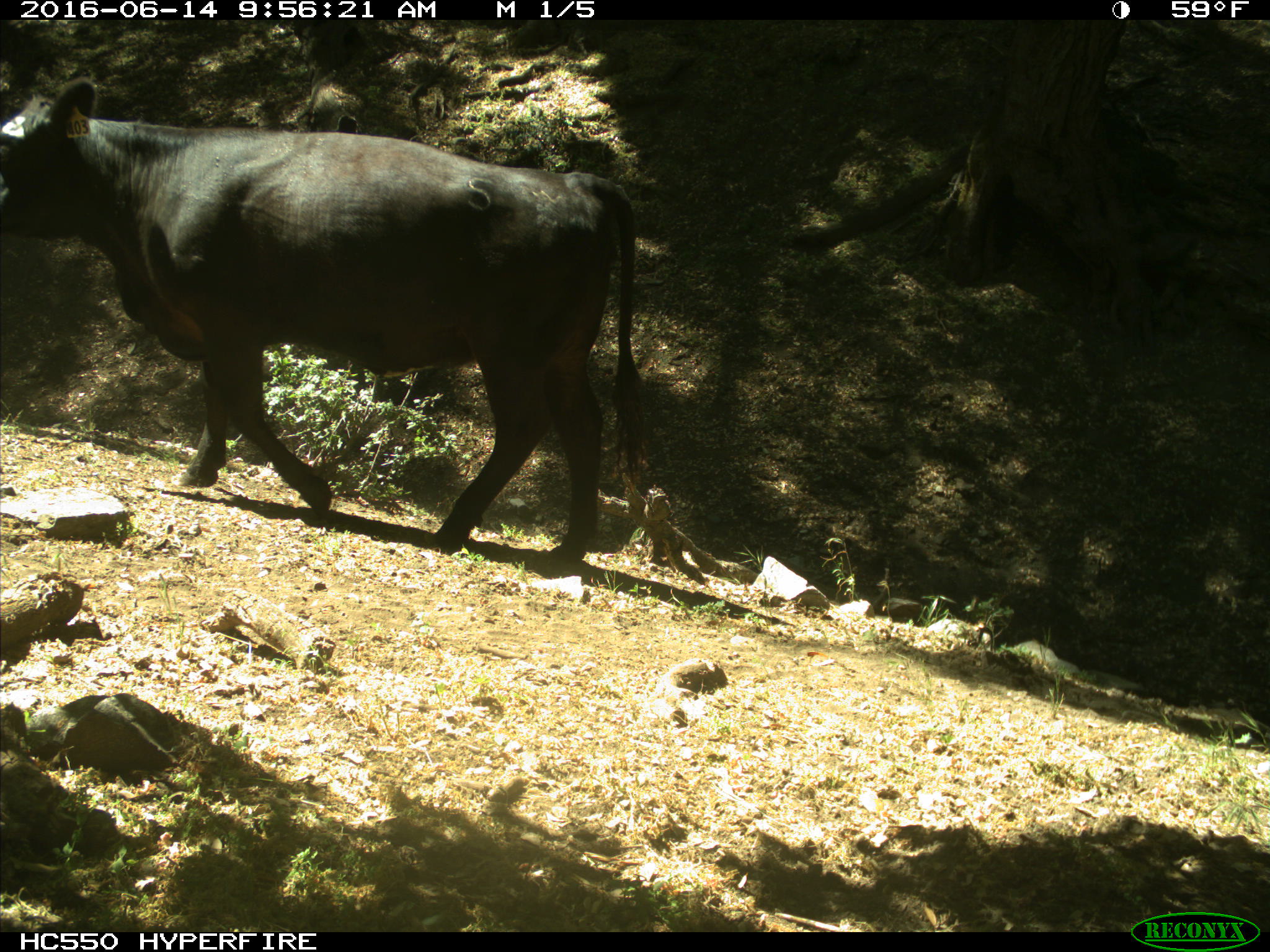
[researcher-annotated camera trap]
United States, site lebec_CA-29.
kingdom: Animalia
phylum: Chordata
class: Mammalia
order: Artiodactyla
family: Bovidae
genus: Bos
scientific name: Bos taurus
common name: domestic cow